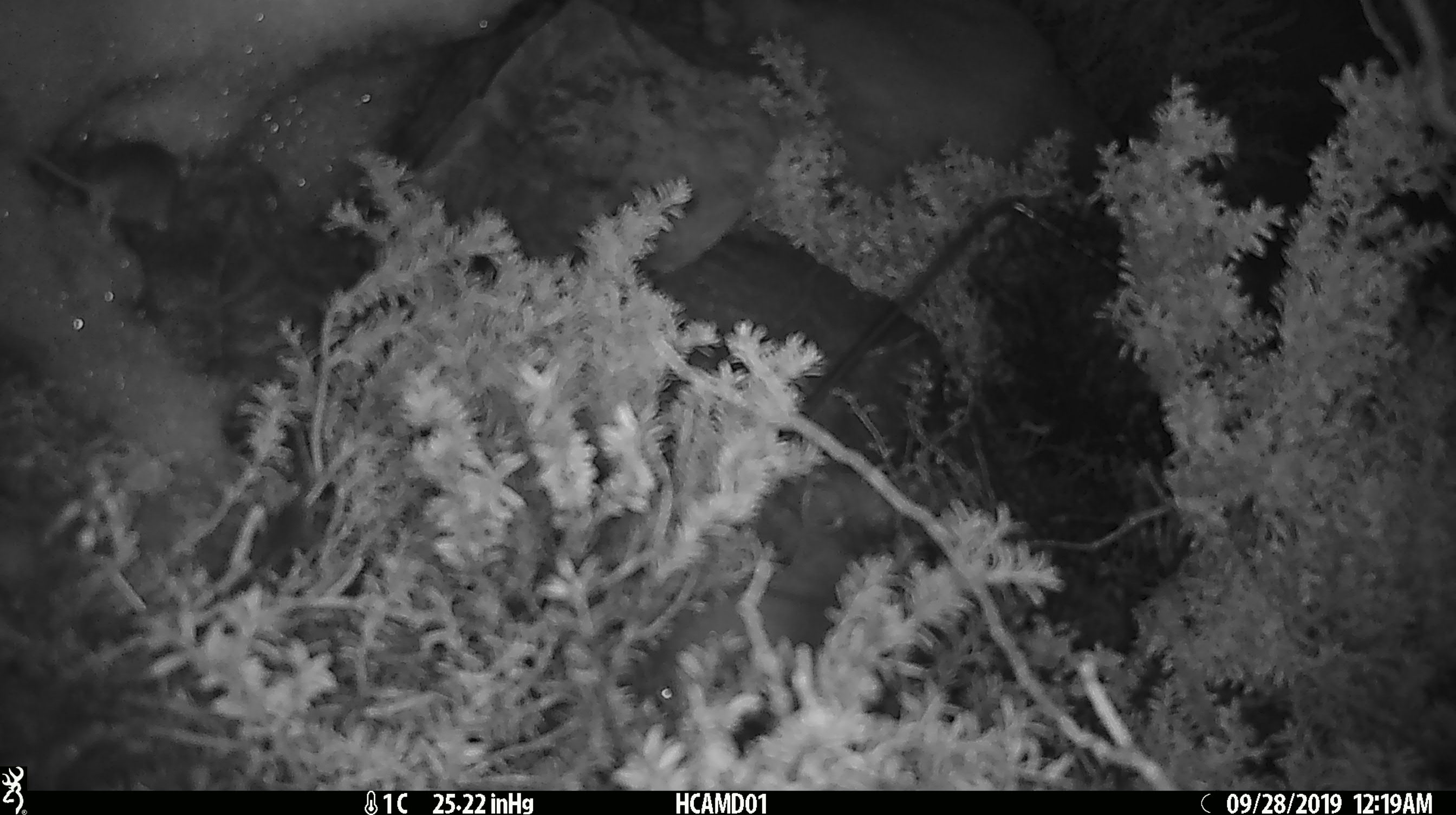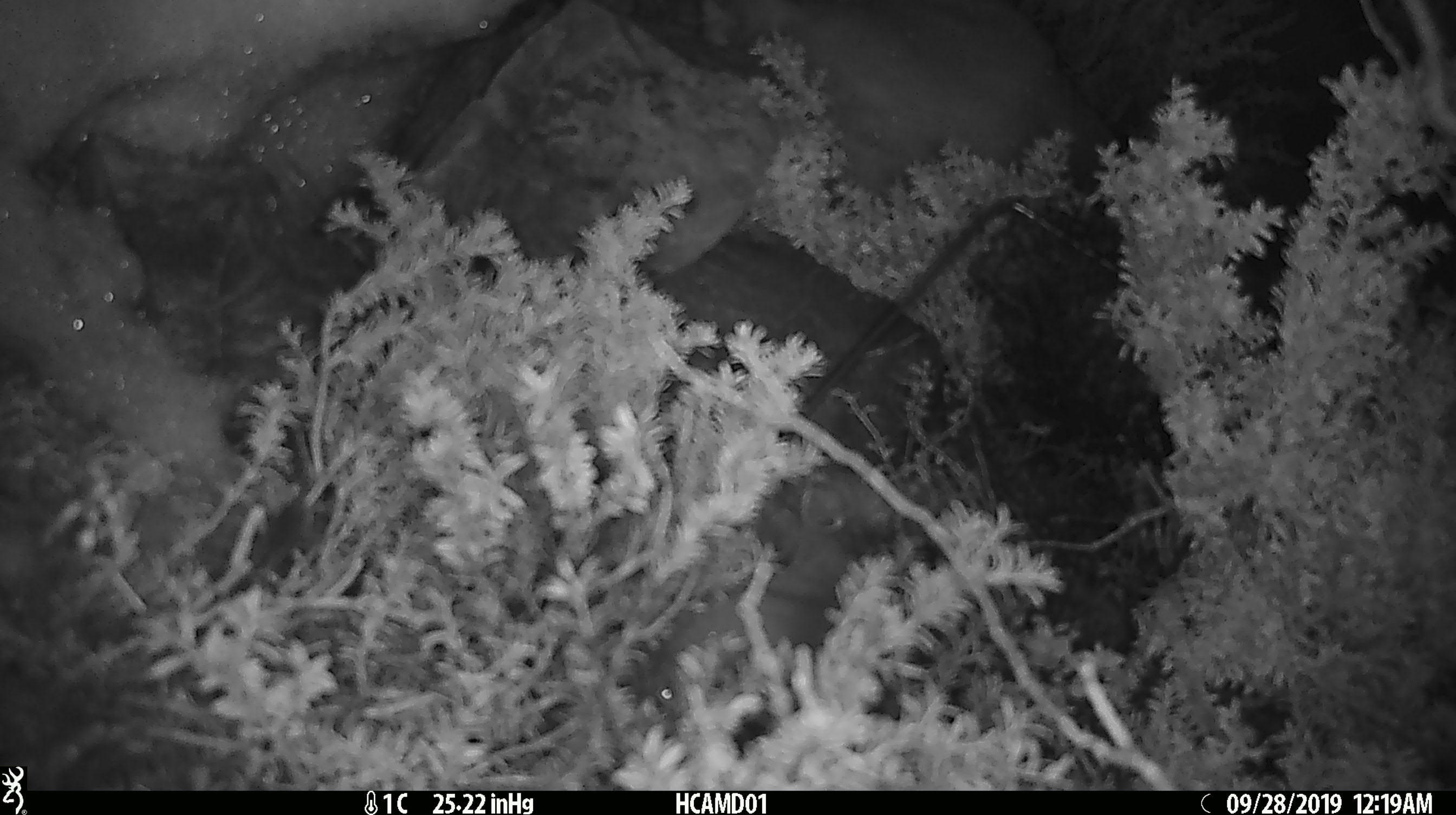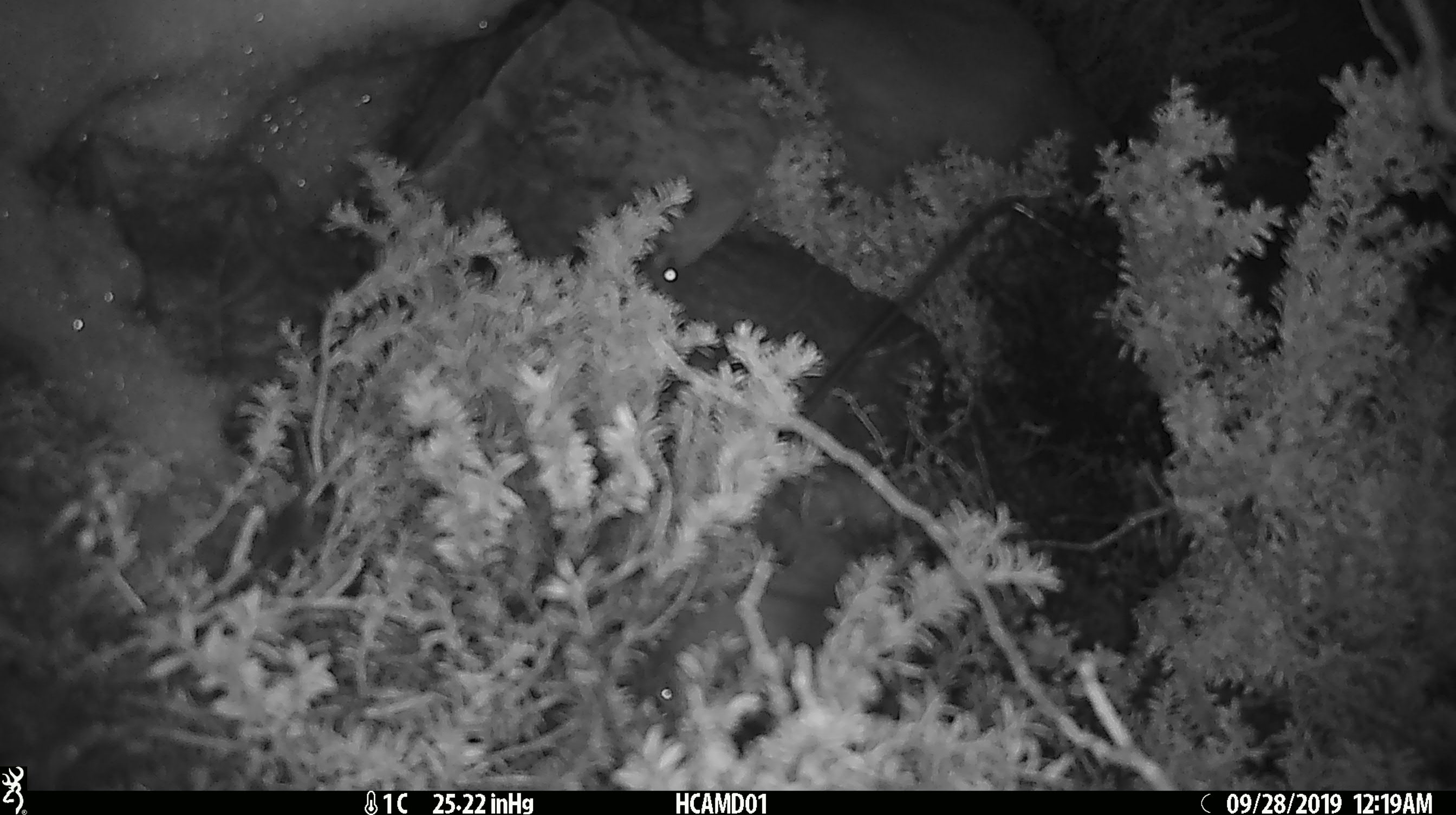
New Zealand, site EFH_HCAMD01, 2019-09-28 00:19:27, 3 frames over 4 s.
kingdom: Animalia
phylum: Chordata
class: Mammalia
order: Rodentia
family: Muridae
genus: Mus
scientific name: Mus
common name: mouse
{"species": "mouse (Mus)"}